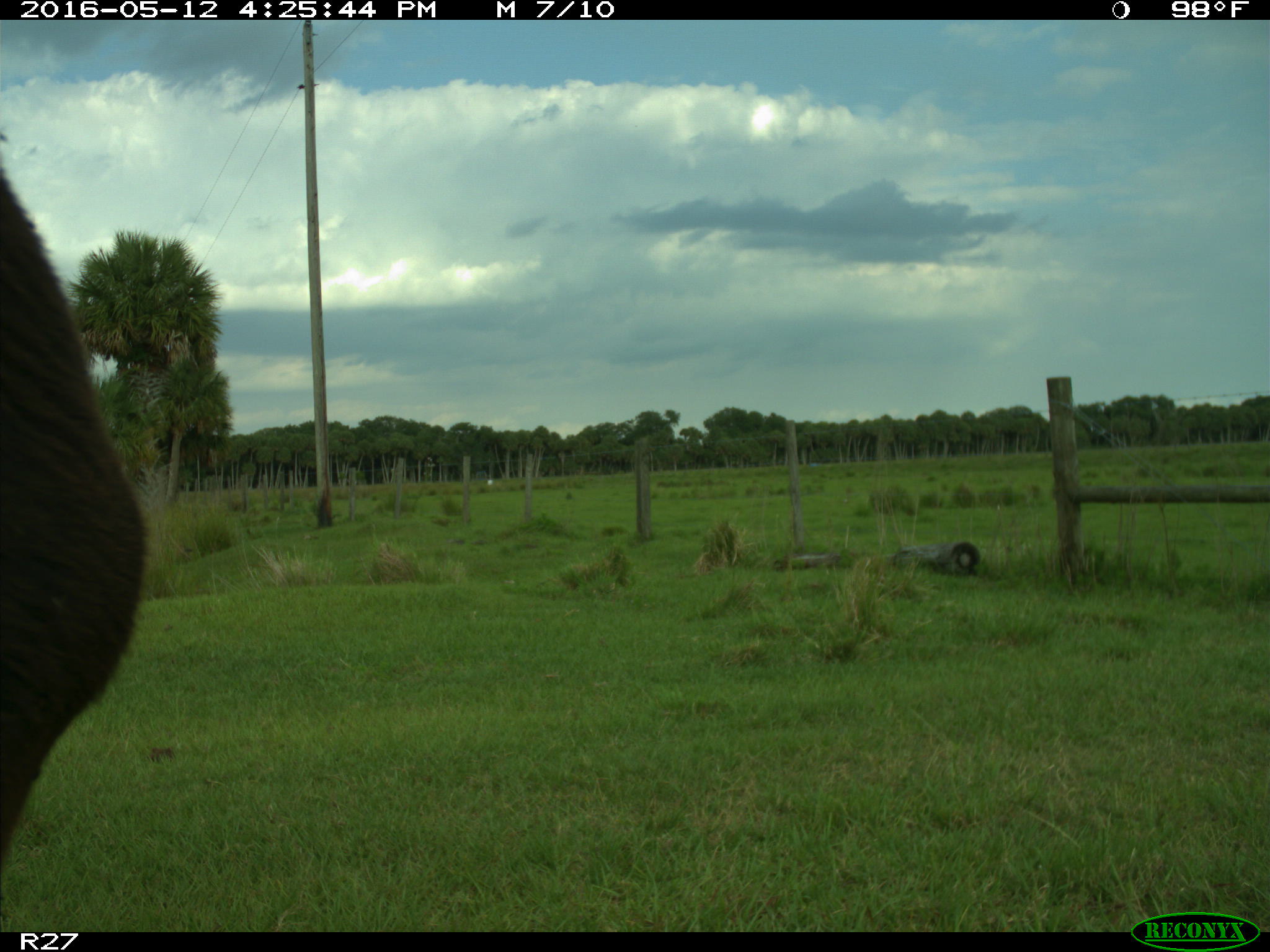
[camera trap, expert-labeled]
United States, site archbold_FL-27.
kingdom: Animalia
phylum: Chordata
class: Mammalia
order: Artiodactyla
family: Bovidae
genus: Bos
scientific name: Bos taurus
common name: domestic cow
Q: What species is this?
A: Bos taurus (domestic cow).